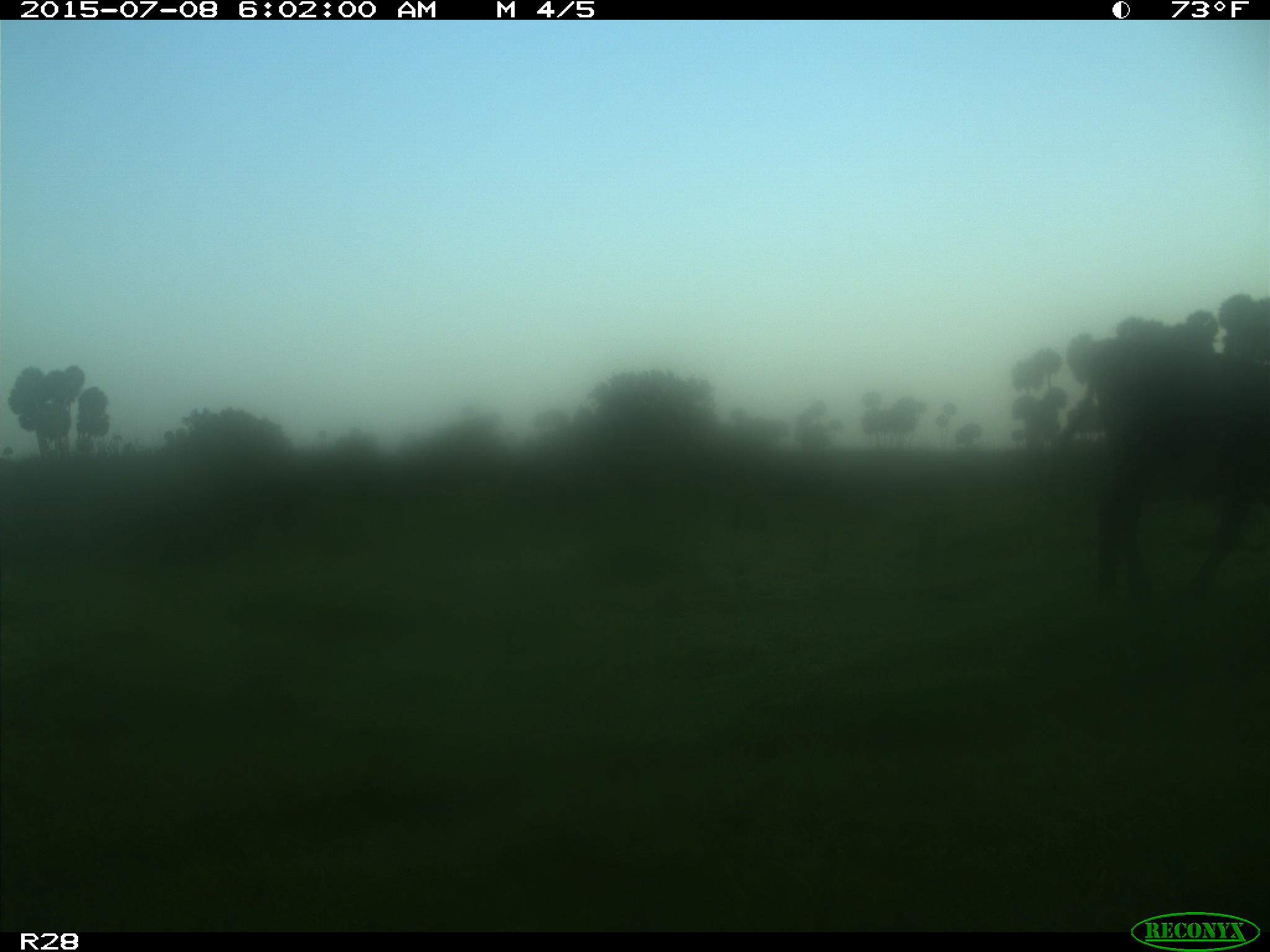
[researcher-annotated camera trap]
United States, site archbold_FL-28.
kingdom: Animalia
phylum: Chordata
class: Mammalia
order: Artiodactyla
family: Bovidae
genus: Bos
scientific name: Bos taurus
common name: domestic cow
Bos taurus (domestic cow).